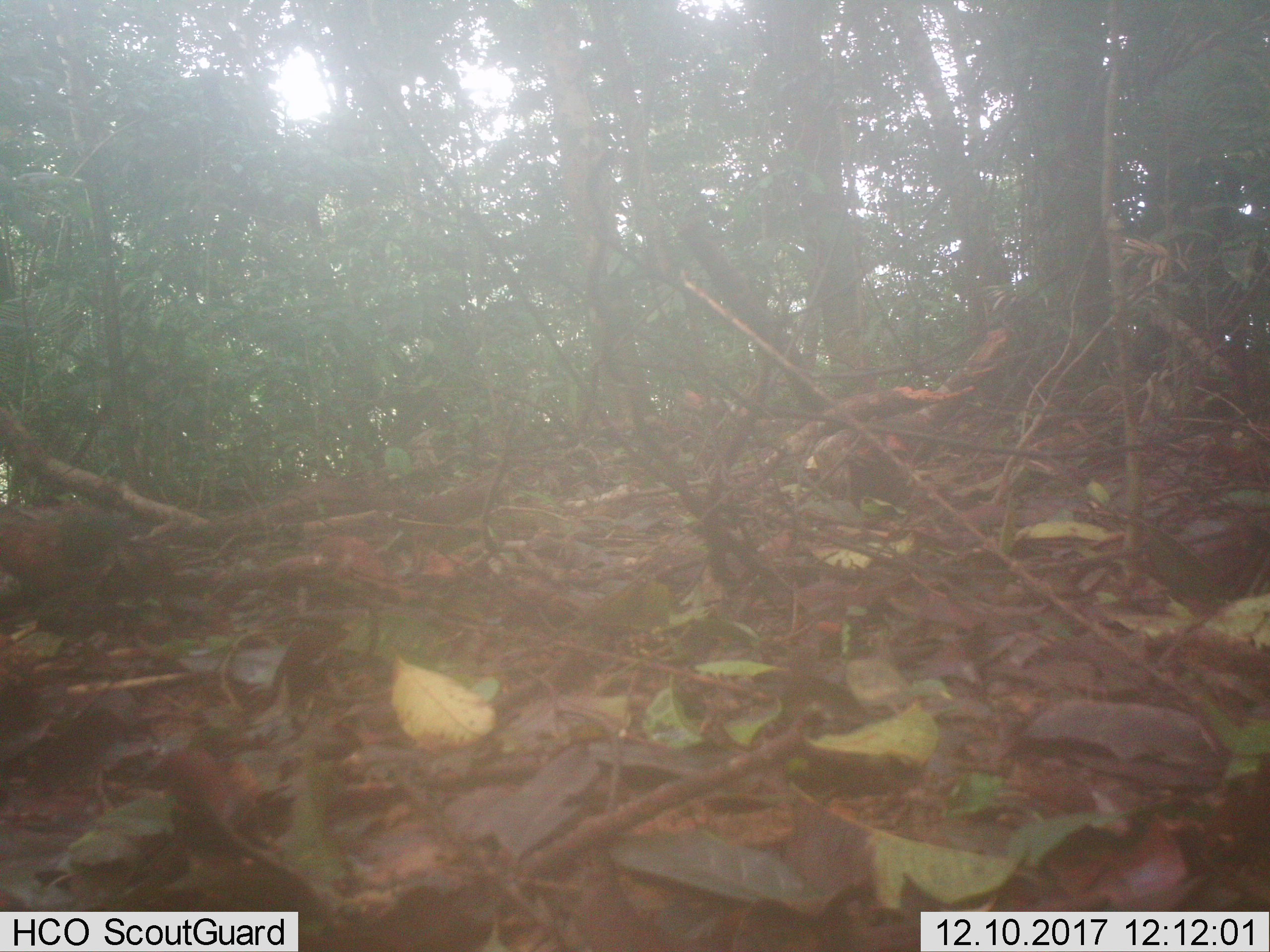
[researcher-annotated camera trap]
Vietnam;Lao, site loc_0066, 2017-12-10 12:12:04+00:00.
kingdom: Animalia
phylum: Chordata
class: Aves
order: Columbiformes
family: Columbidae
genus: Chalcophaps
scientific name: Chalcophaps indica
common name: emerald dove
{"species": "emerald dove (Chalcophaps indica)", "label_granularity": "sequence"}